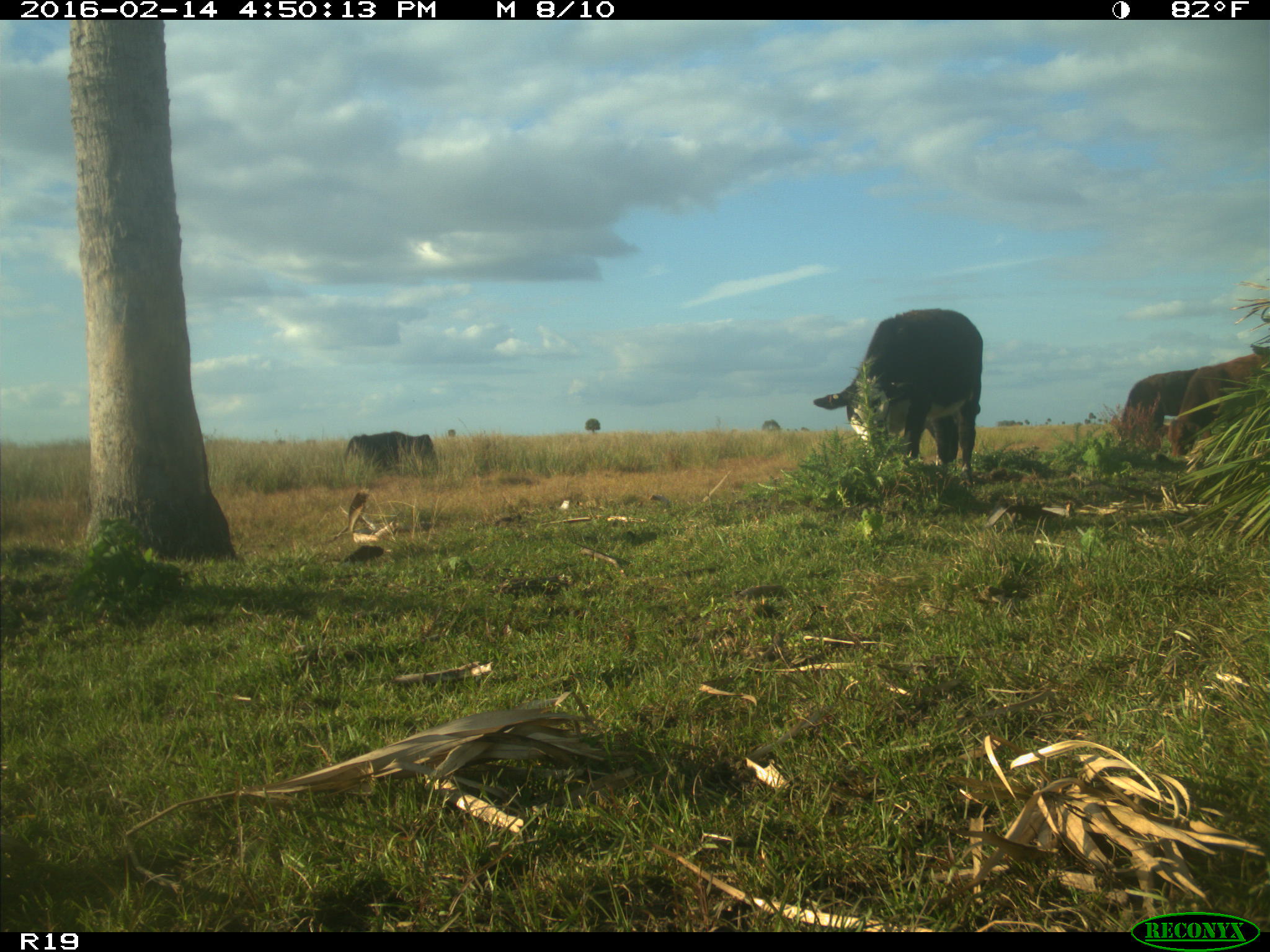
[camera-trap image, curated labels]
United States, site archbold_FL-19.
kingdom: Animalia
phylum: Chordata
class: Mammalia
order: Artiodactyla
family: Bovidae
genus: Bos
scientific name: Bos taurus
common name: domestic cow